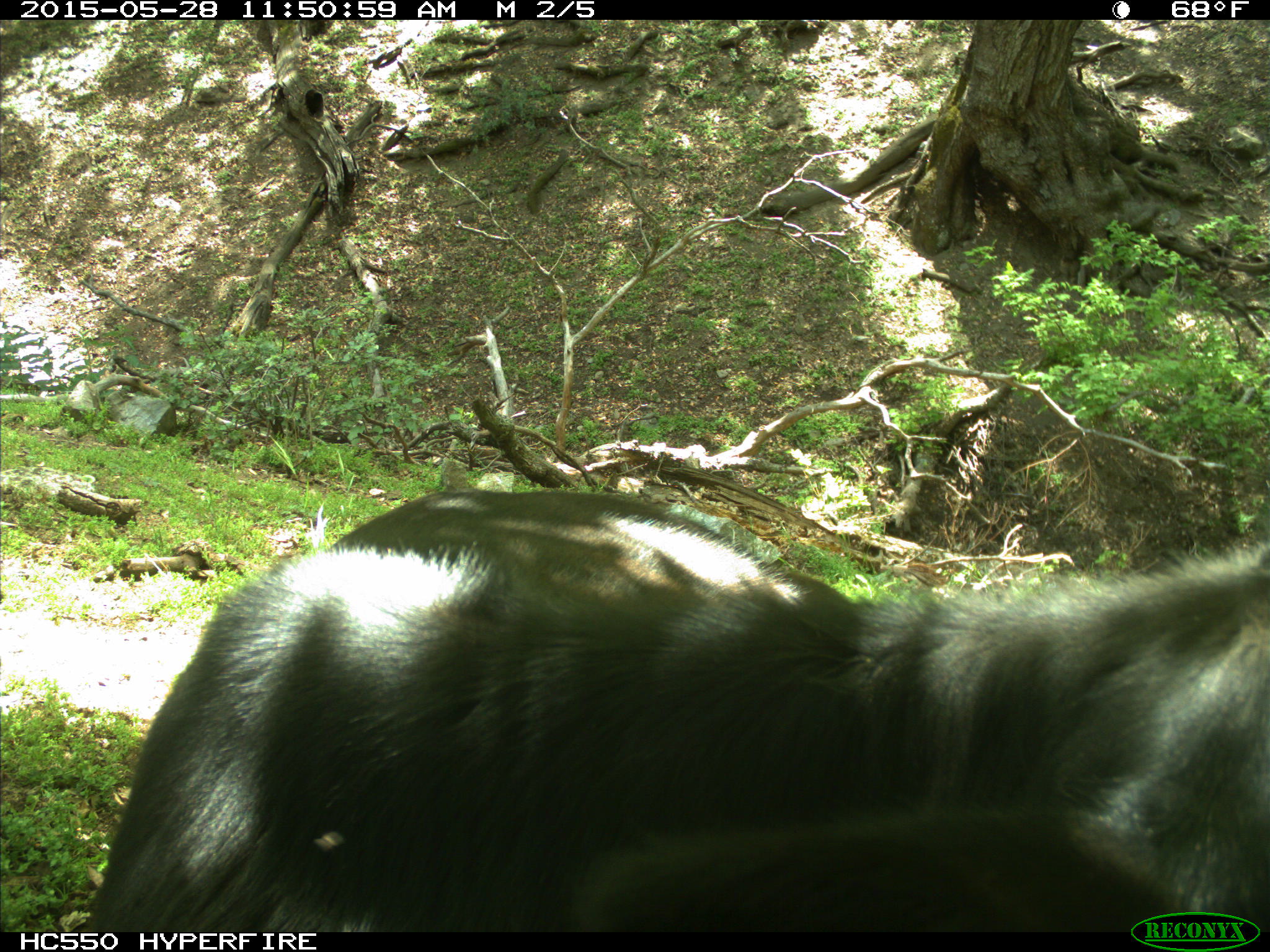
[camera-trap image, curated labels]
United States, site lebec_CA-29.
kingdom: Animalia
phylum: Chordata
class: Mammalia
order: Artiodactyla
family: Bovidae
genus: Bos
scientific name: Bos taurus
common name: domestic cow